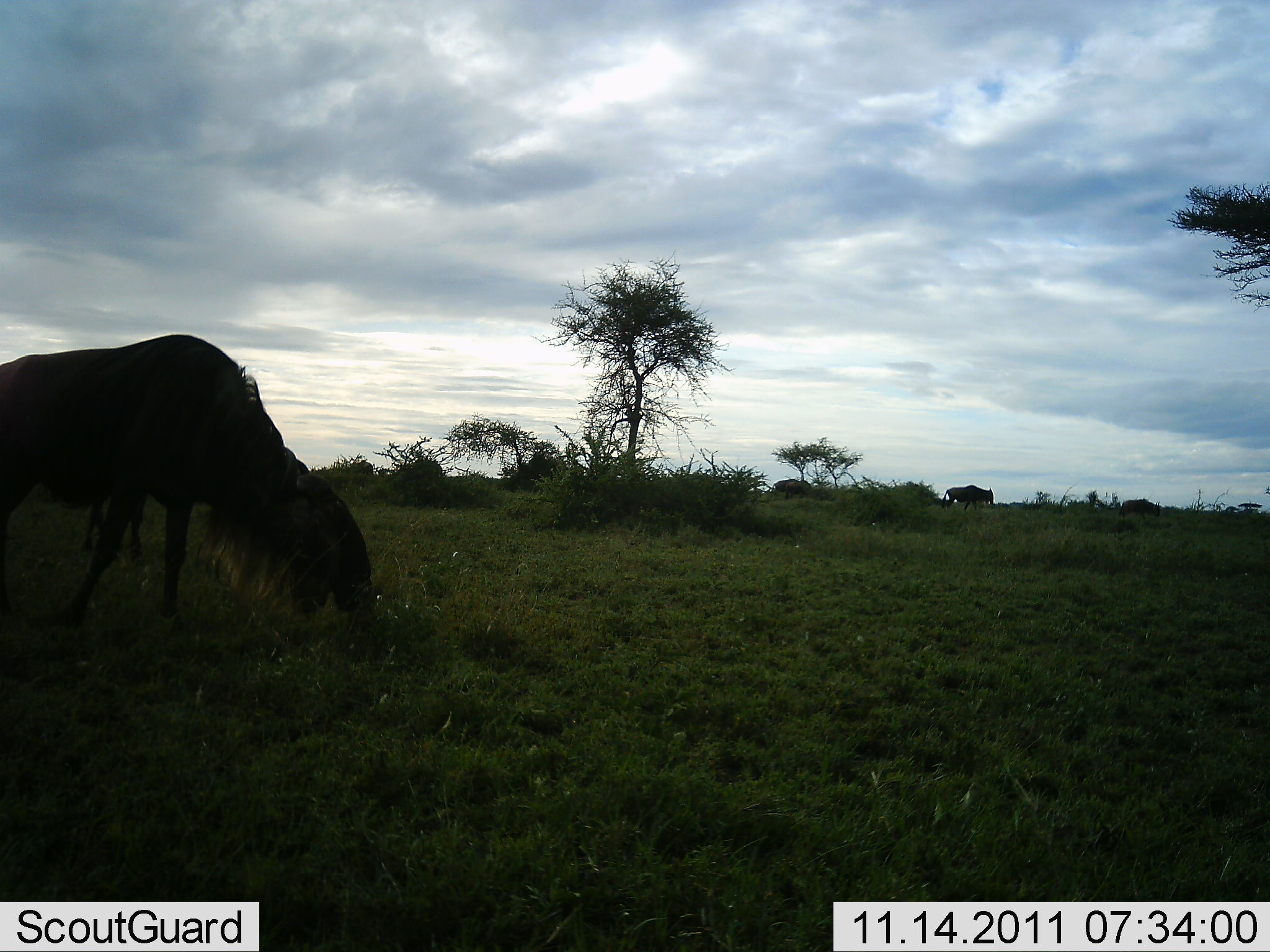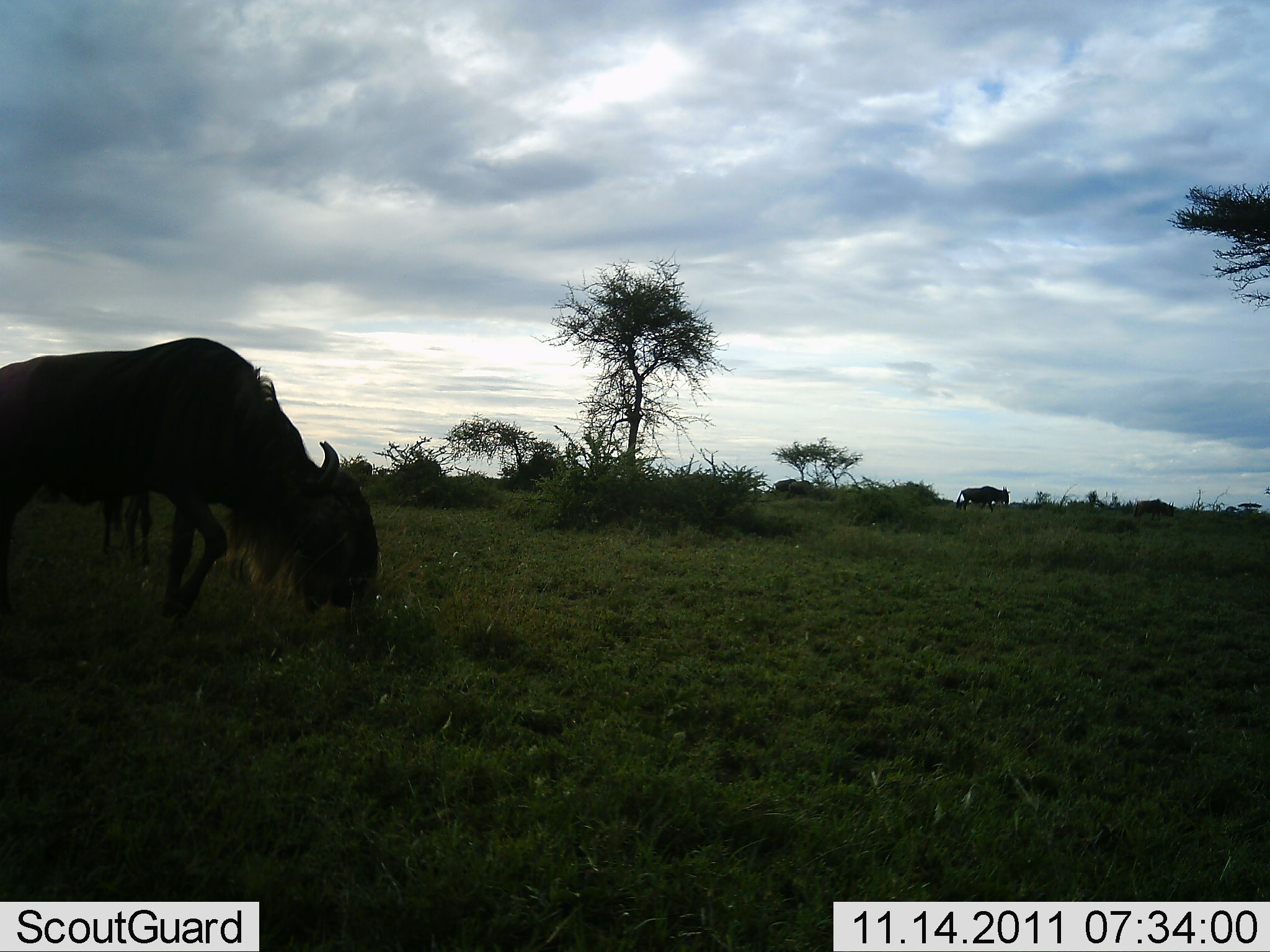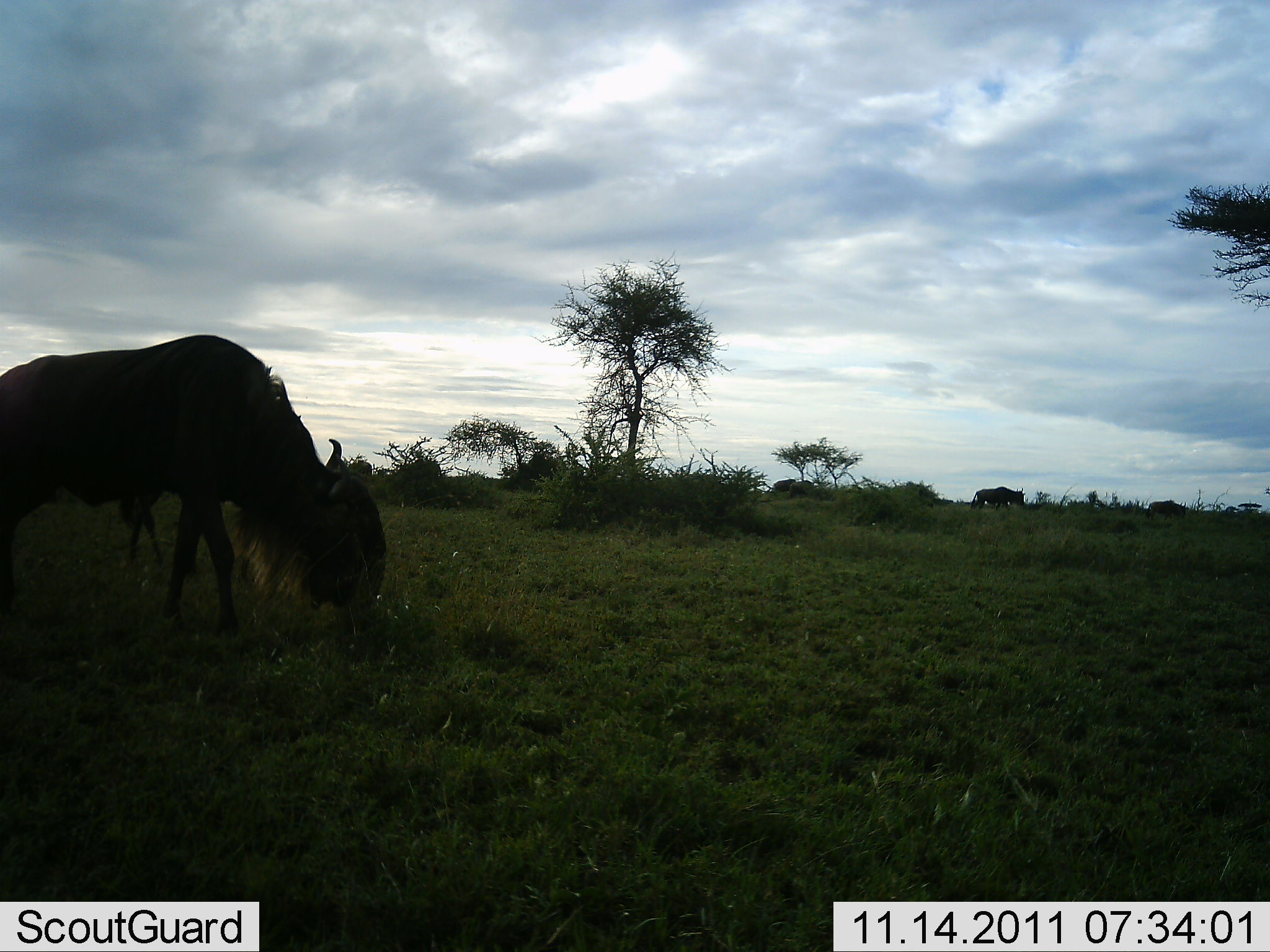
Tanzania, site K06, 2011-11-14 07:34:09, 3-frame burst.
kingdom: Animalia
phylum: Chordata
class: Mammalia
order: Artiodactyla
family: Bovidae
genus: Connochaetes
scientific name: Connochaetes taurinus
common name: blue wildebeest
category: wildebeest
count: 4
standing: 15%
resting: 0%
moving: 54%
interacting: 0%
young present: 0%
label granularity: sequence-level